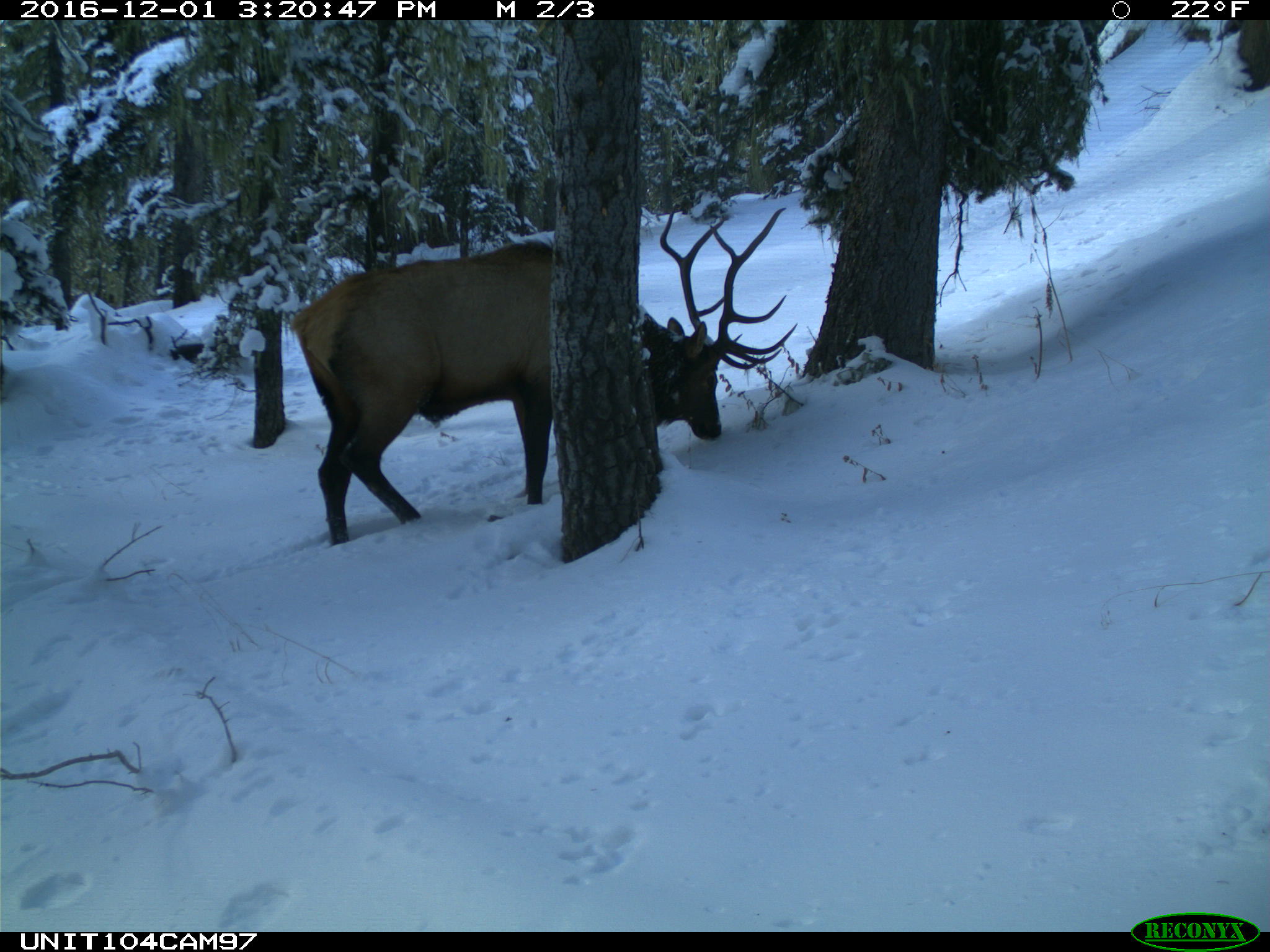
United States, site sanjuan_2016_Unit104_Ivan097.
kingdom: Animalia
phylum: Chordata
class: Mammalia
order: Artiodactyla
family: Cervidae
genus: Cervus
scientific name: Cervus elaphus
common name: red deer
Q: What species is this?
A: Cervus elaphus (red deer).